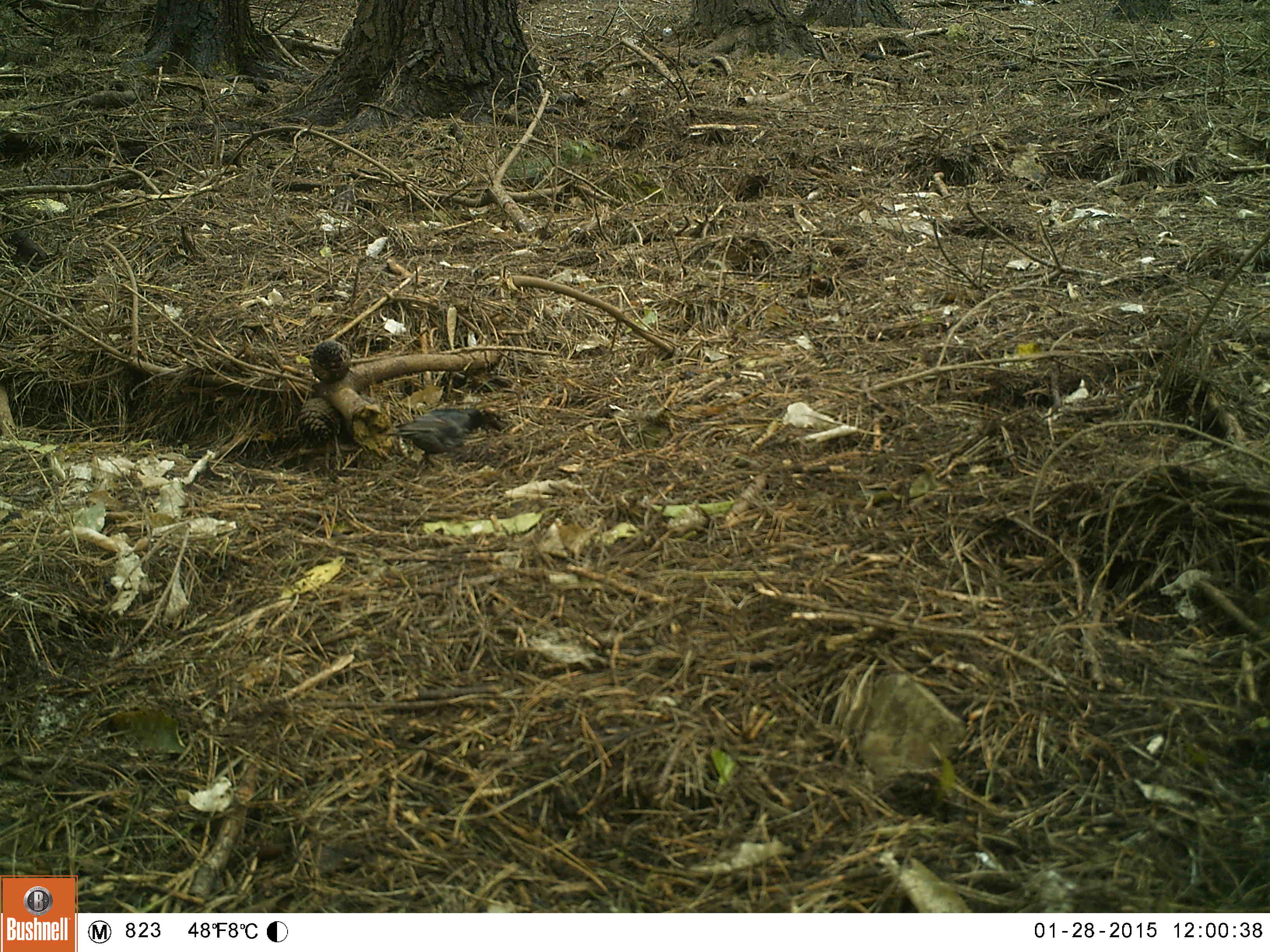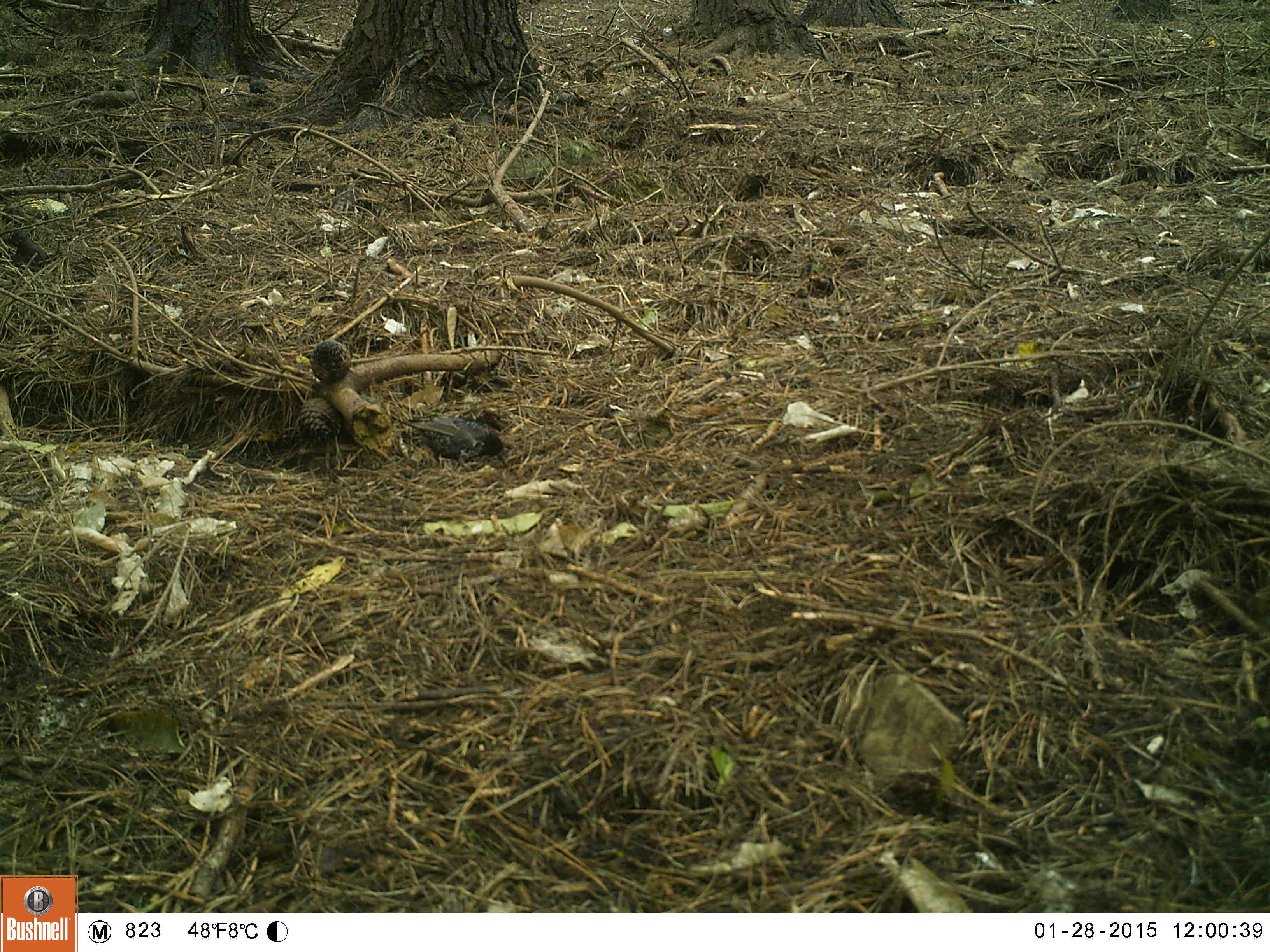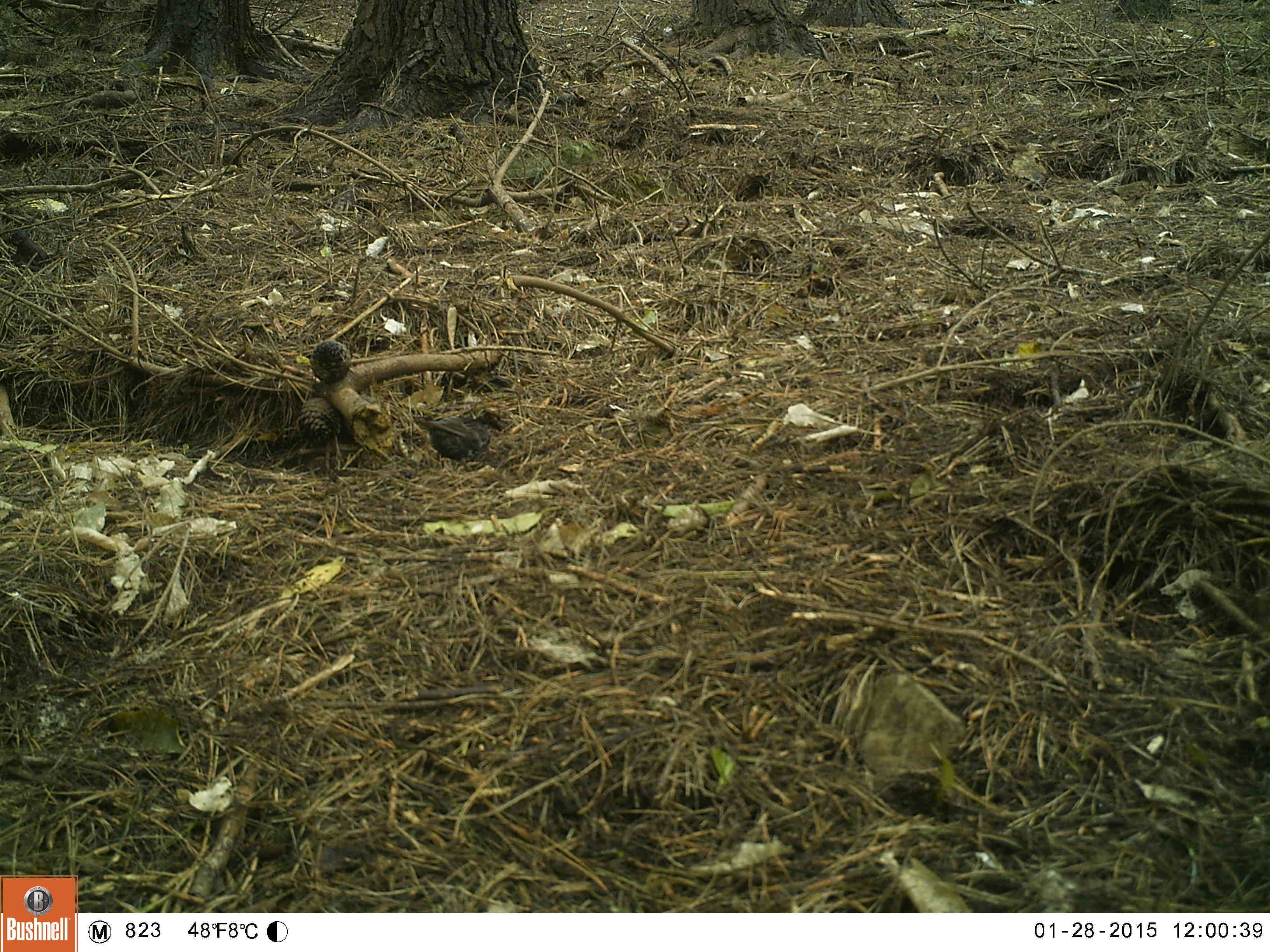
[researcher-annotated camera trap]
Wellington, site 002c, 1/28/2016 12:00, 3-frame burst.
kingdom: Animalia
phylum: Chordata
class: Aves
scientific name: Aves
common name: bird